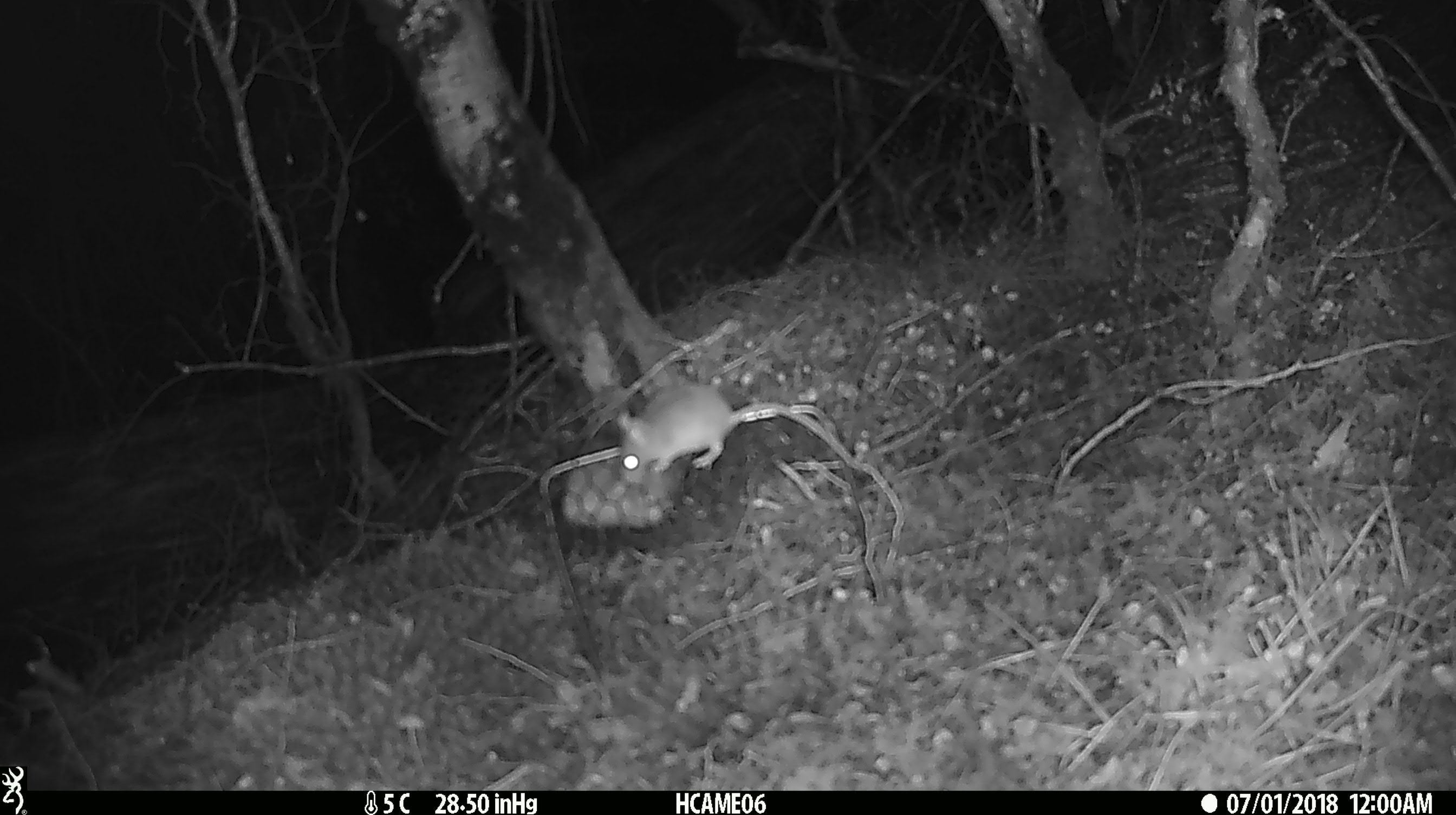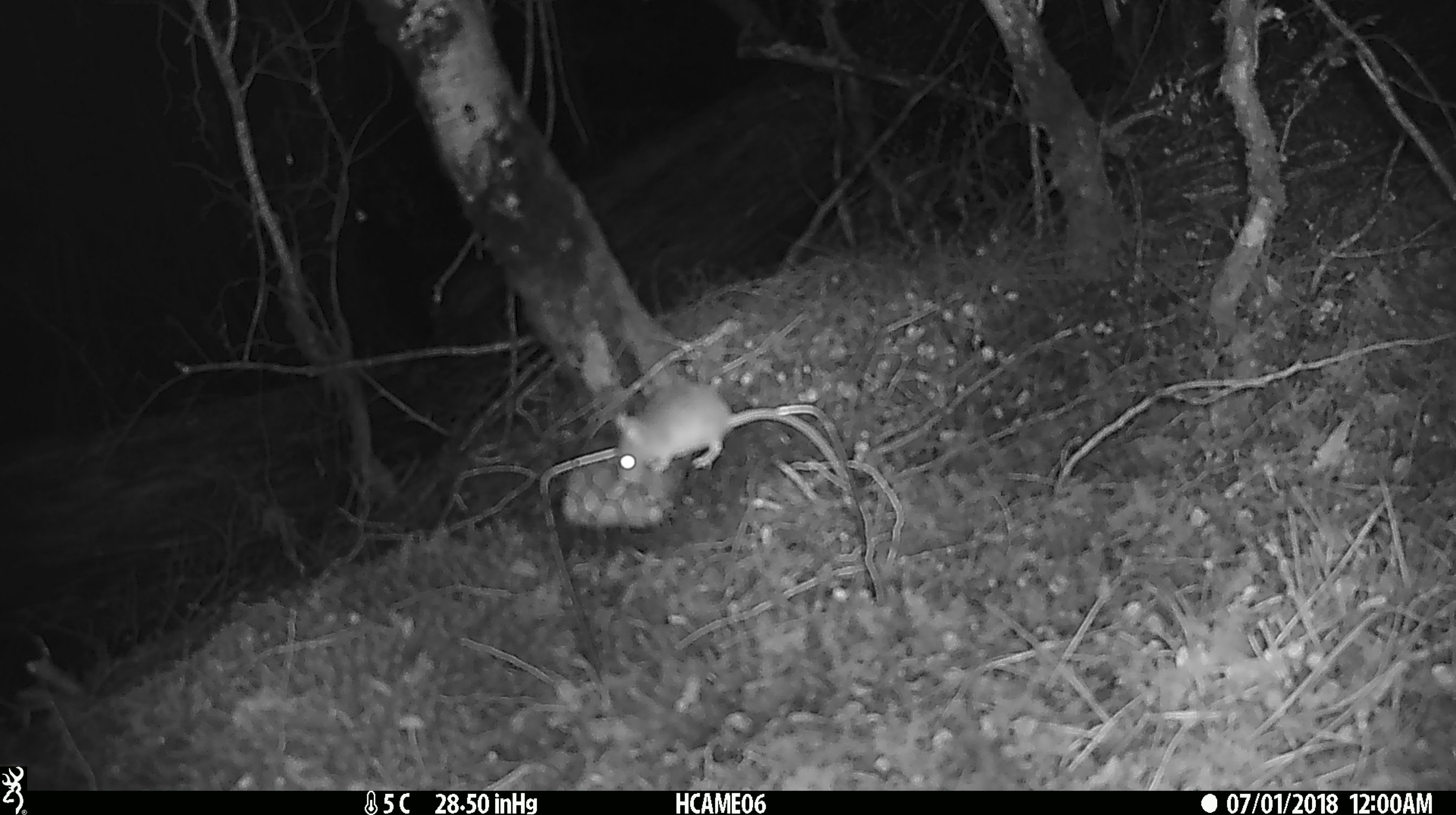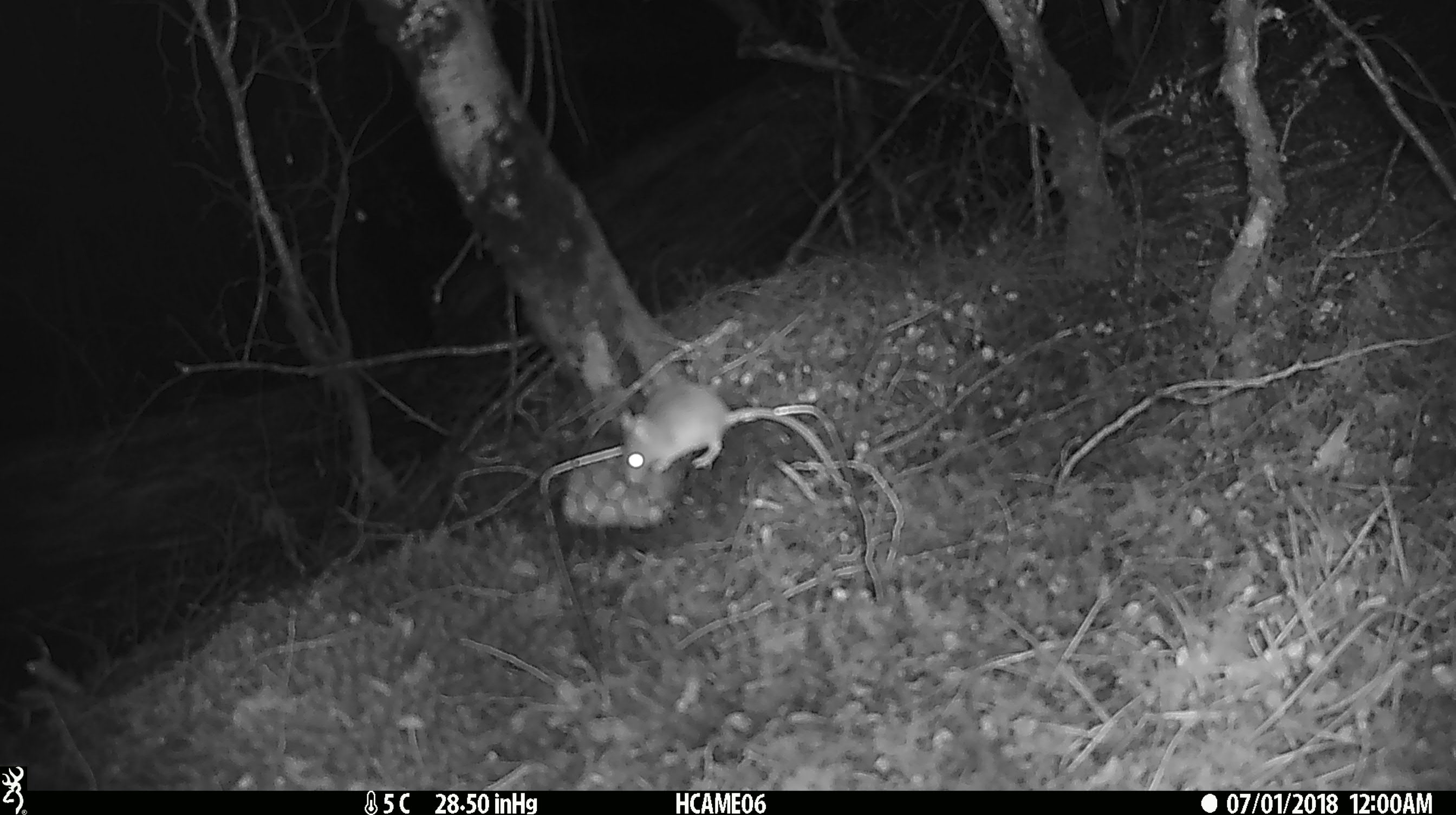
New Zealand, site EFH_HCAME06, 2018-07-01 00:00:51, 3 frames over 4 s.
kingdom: Animalia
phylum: Chordata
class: Mammalia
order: Rodentia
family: Muridae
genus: Mus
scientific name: Mus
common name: mouse